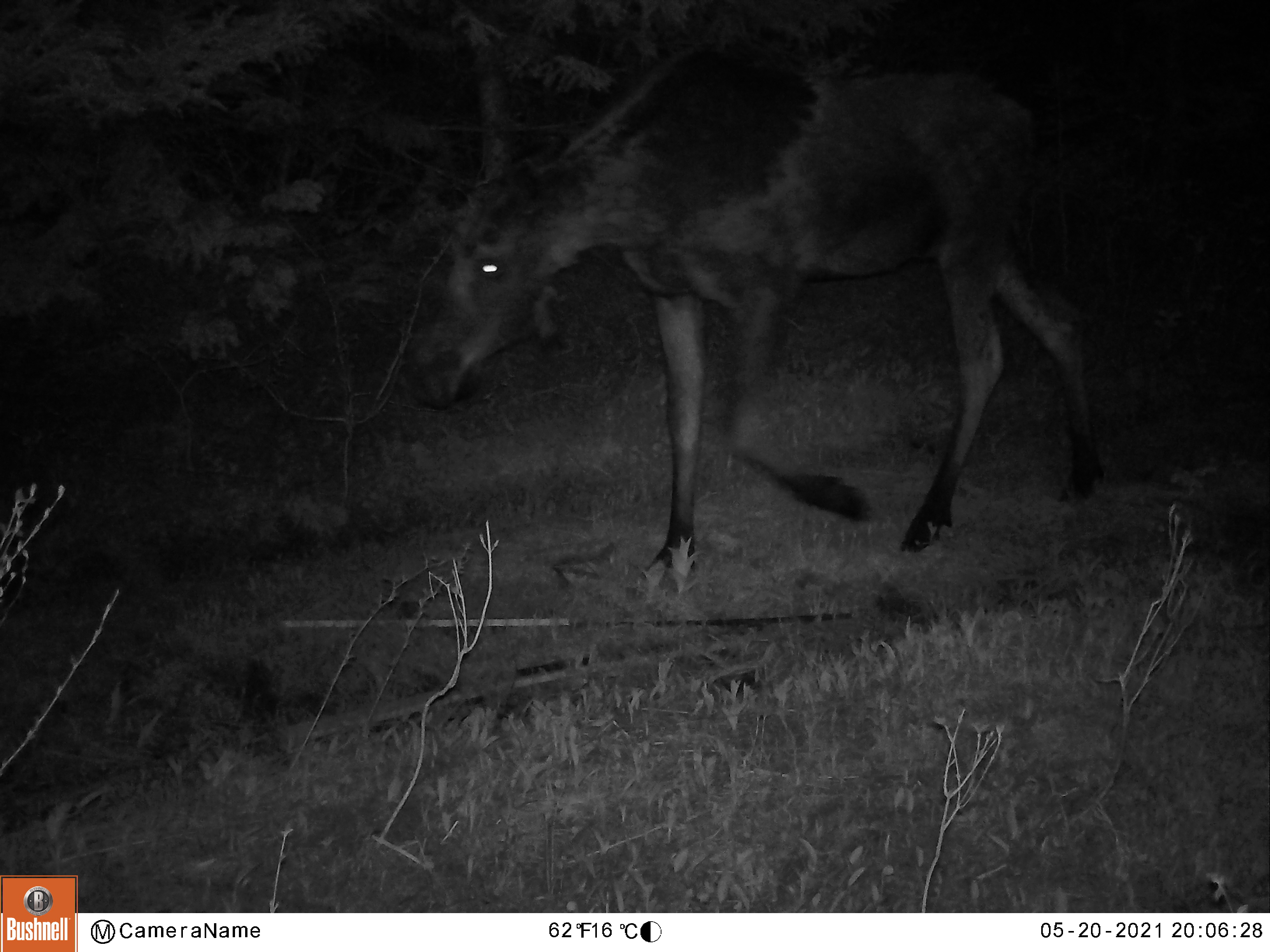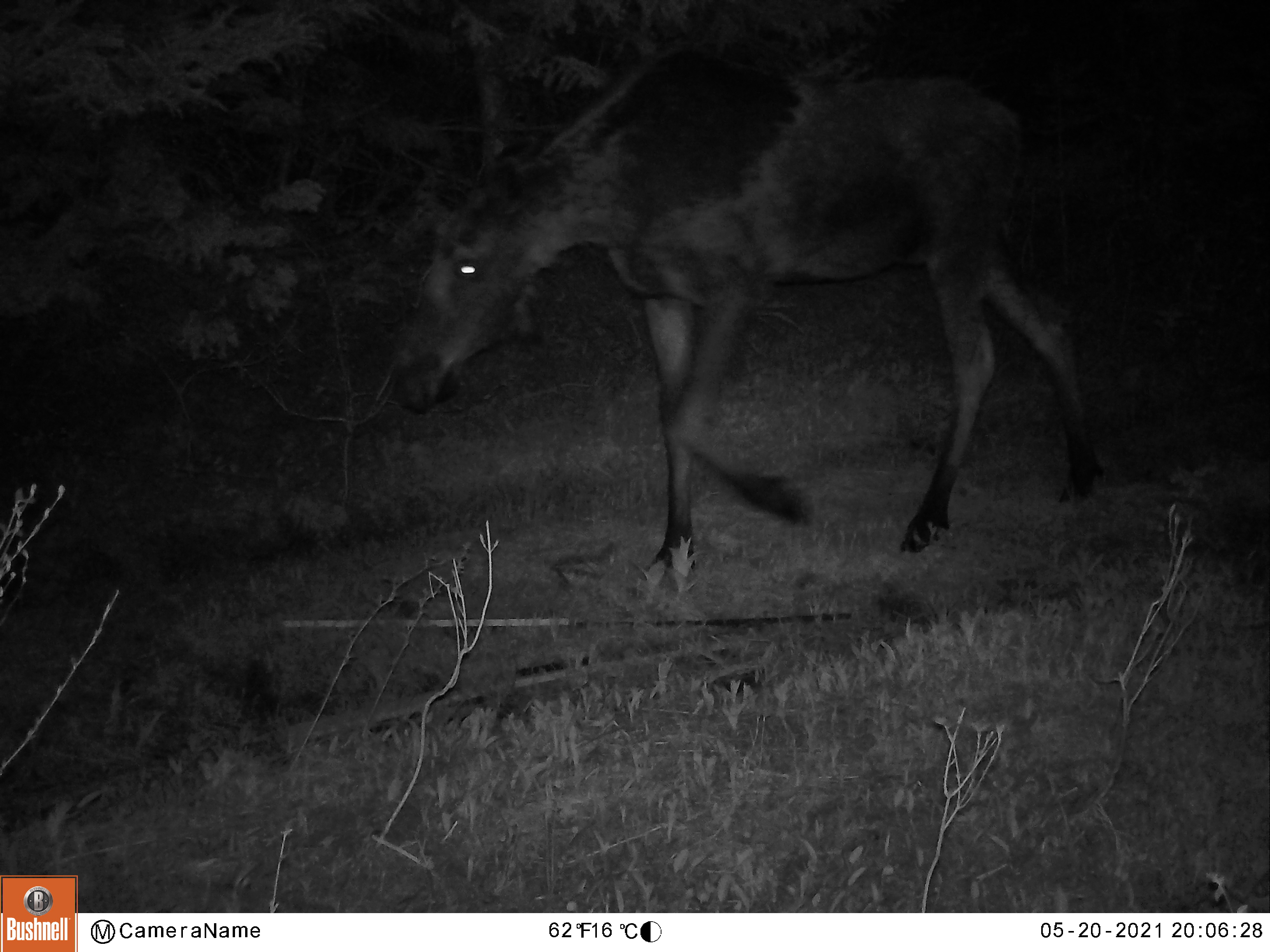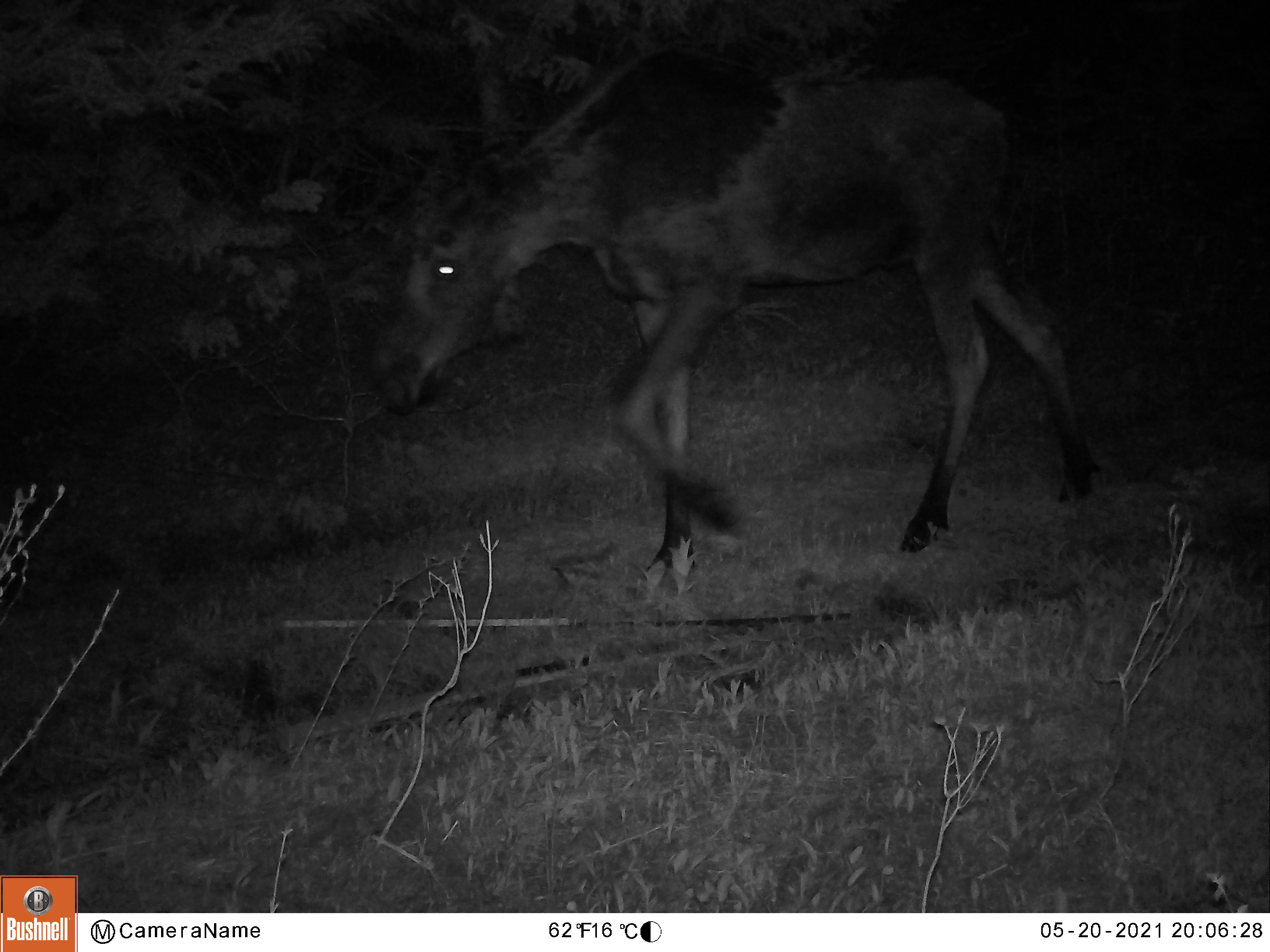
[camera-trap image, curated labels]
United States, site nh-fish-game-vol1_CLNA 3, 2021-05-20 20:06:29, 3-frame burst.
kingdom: Animalia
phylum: Chordata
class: Mammalia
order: Artiodactyla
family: Cervidae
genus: Alces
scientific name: Alces alces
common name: moose